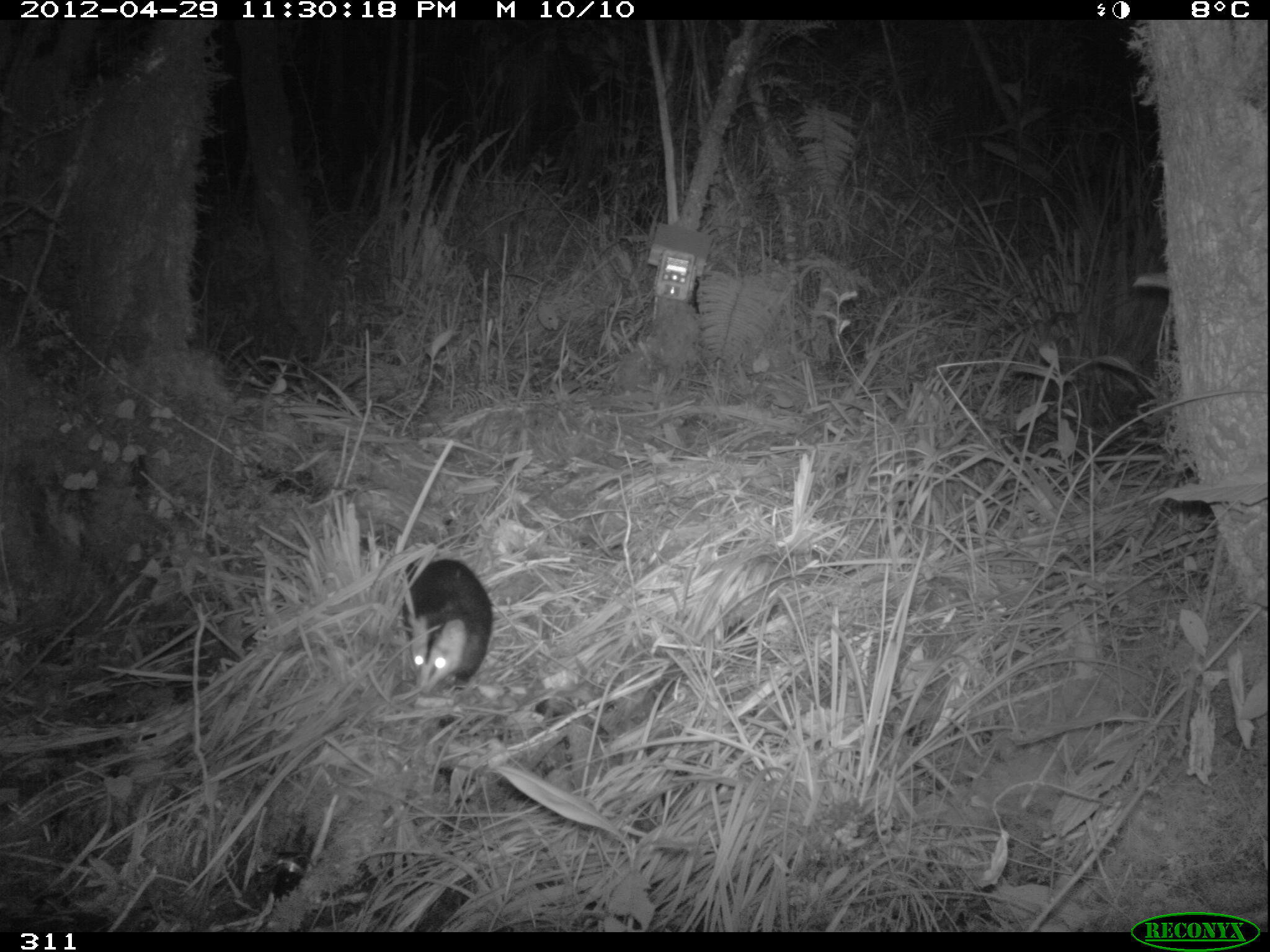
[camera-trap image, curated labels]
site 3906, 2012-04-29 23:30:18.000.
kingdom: Animalia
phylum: Chordata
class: Mammalia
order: Didelphimorphia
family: Didelphidae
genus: Didelphis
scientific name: Didelphis pernigra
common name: andean white-eared opossum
Didelphis pernigra (andean white-eared opossum).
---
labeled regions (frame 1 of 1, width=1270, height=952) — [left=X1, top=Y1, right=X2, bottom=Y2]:
didelphis pernigra: [left=361, top=532, right=494, bottom=695]